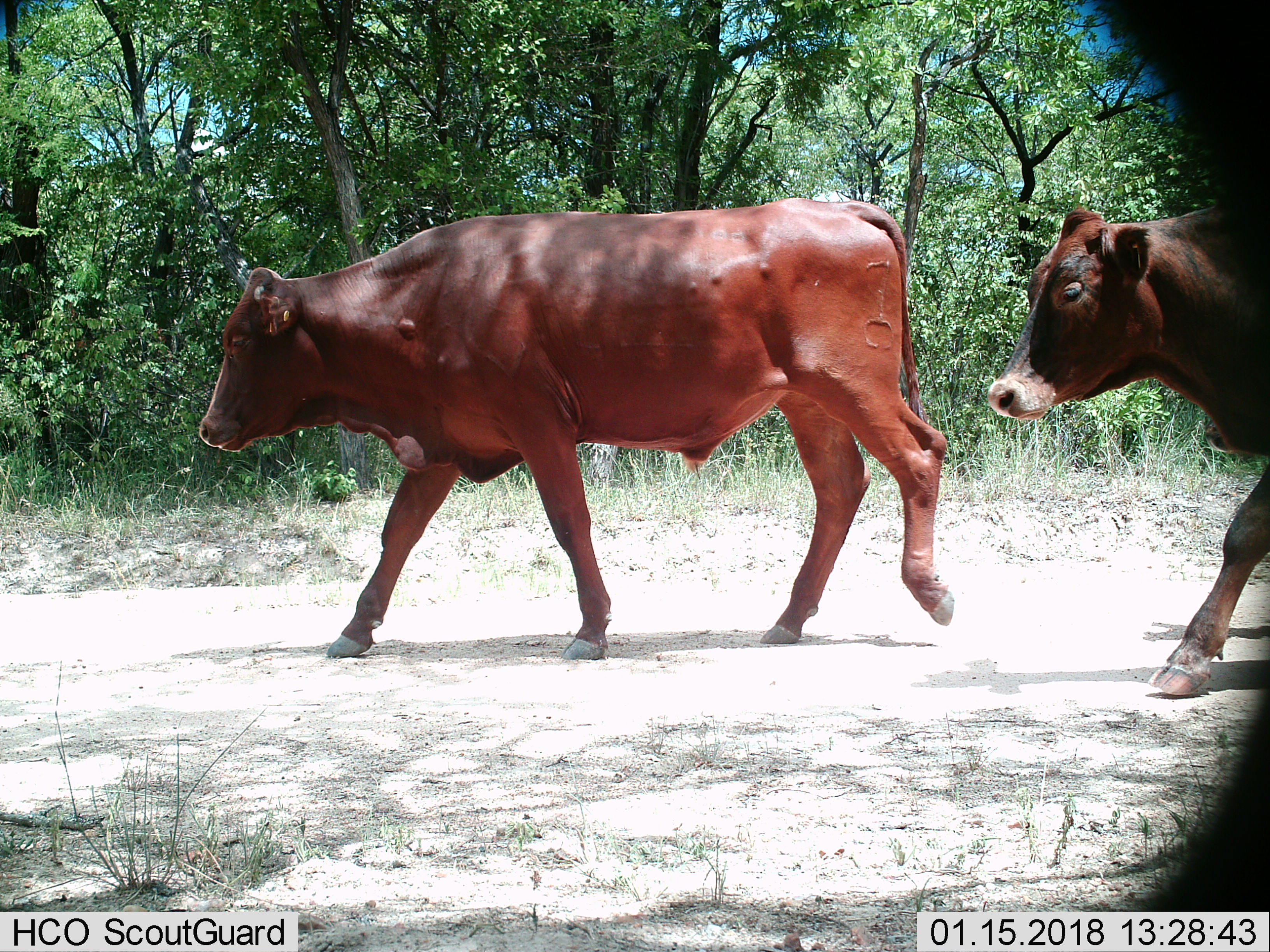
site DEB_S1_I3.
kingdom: Animalia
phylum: Chordata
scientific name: Vertebrata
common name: domestic animal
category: domesticanimal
Domesticanimal (domestic animal) (Vertebrata), count 2. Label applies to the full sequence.